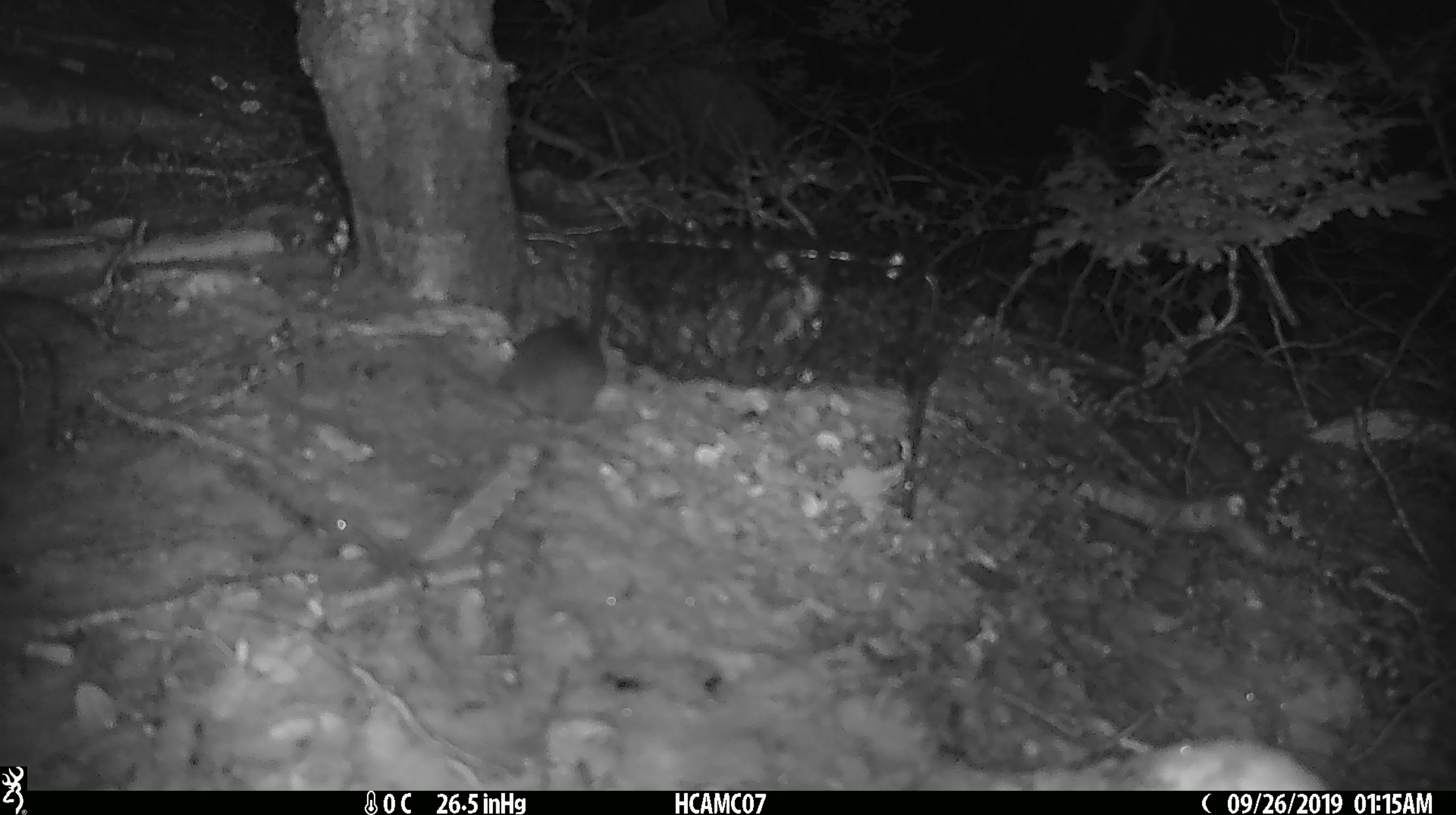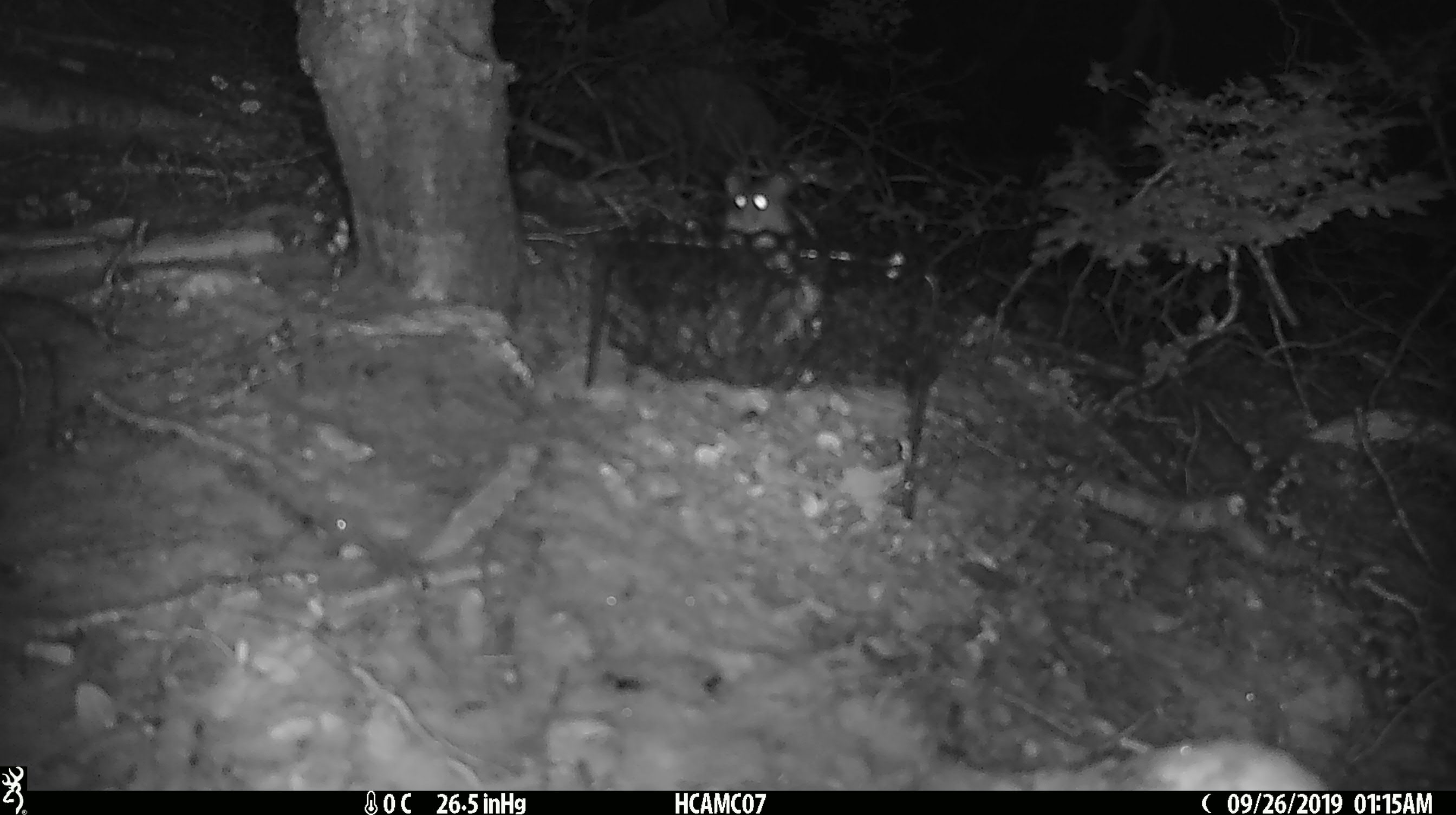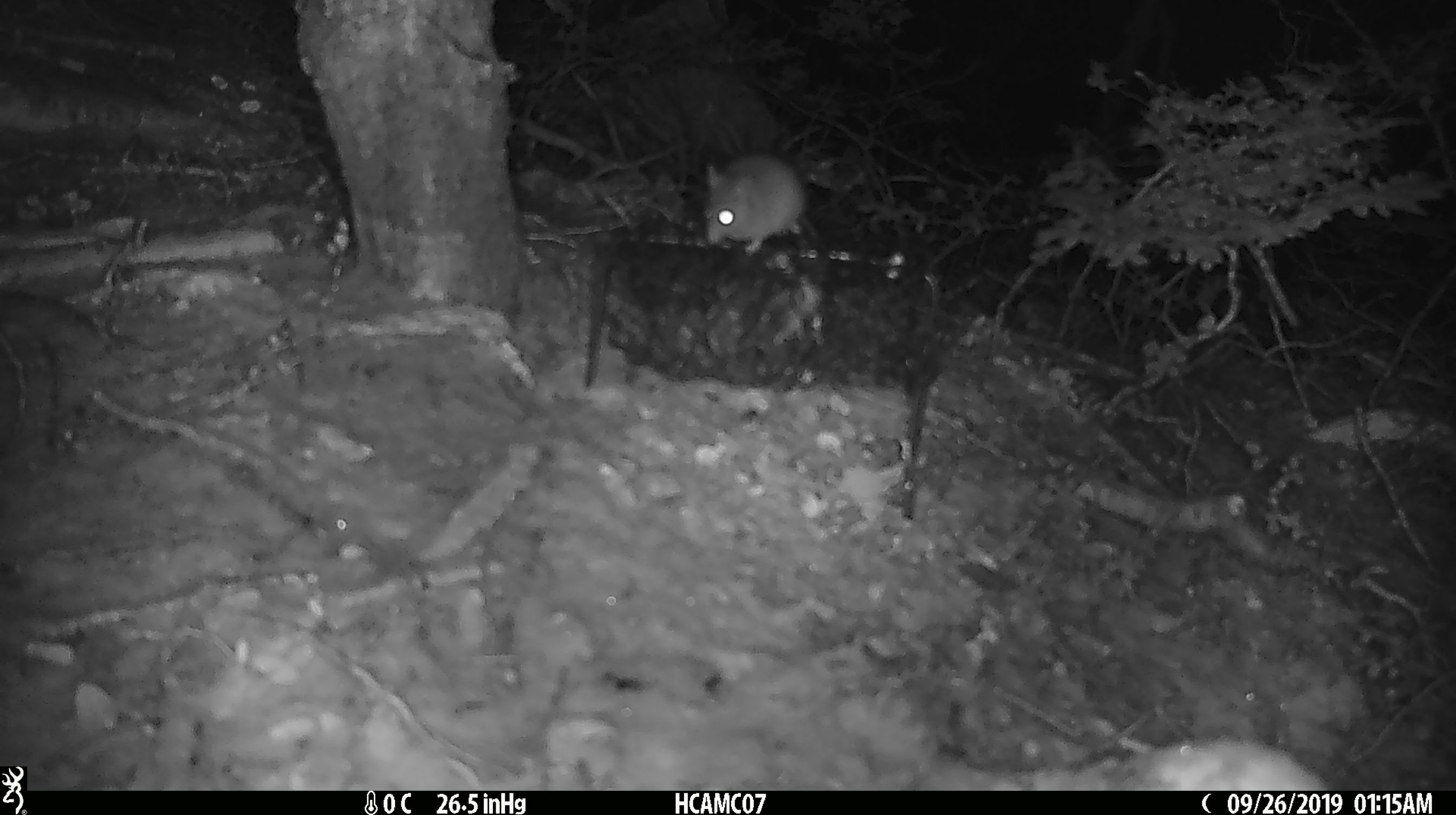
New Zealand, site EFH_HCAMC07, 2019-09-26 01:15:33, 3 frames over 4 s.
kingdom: Animalia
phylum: Chordata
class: Mammalia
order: Rodentia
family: Muridae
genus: Mus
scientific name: Mus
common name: mouse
Mouse (Mus).